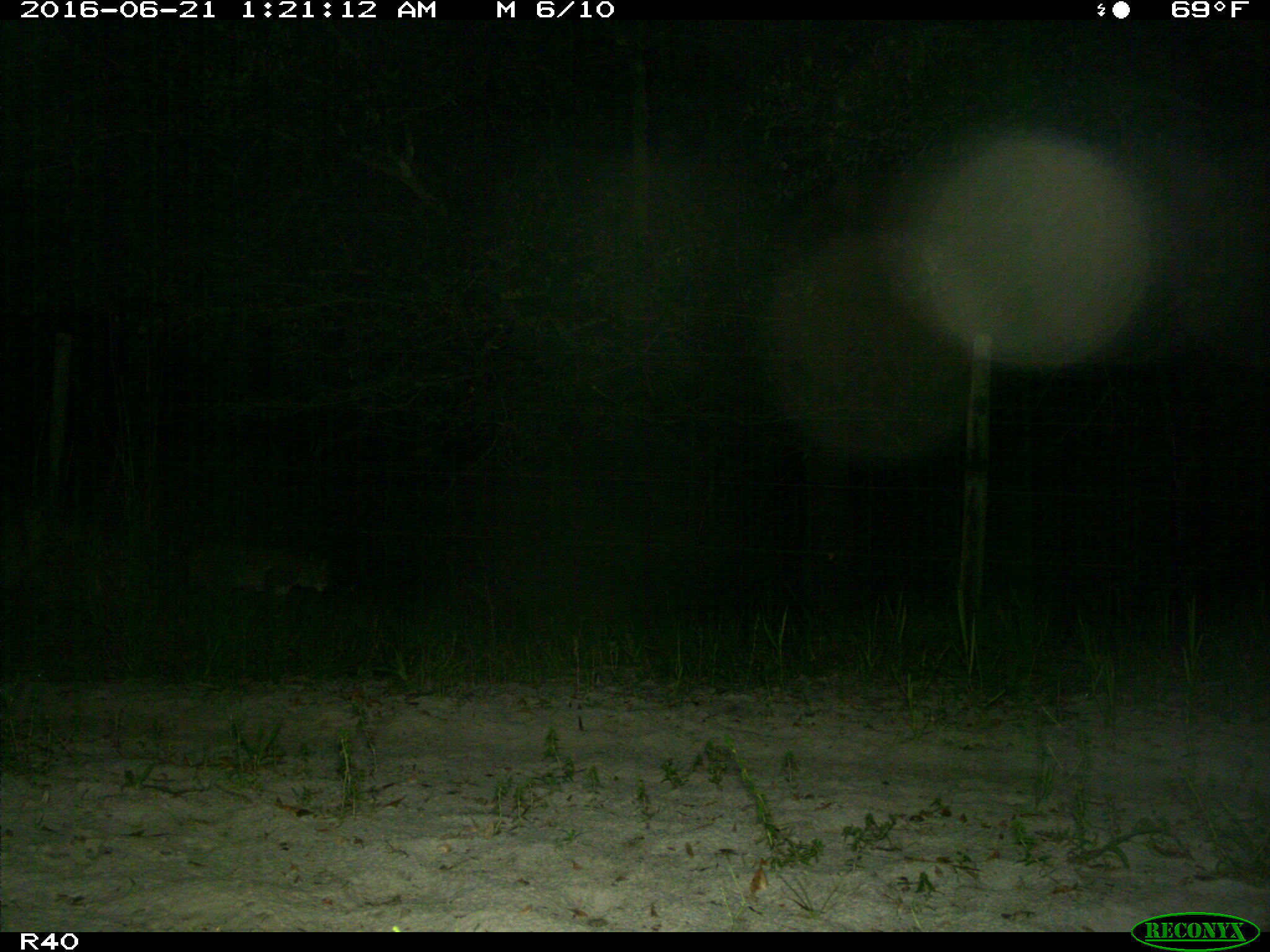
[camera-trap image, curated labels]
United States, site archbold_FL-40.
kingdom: Animalia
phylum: Chordata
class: Mammalia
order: Carnivora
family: Felidae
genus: Lynx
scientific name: Lynx rufus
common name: bobcat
Lynx rufus (bobcat).